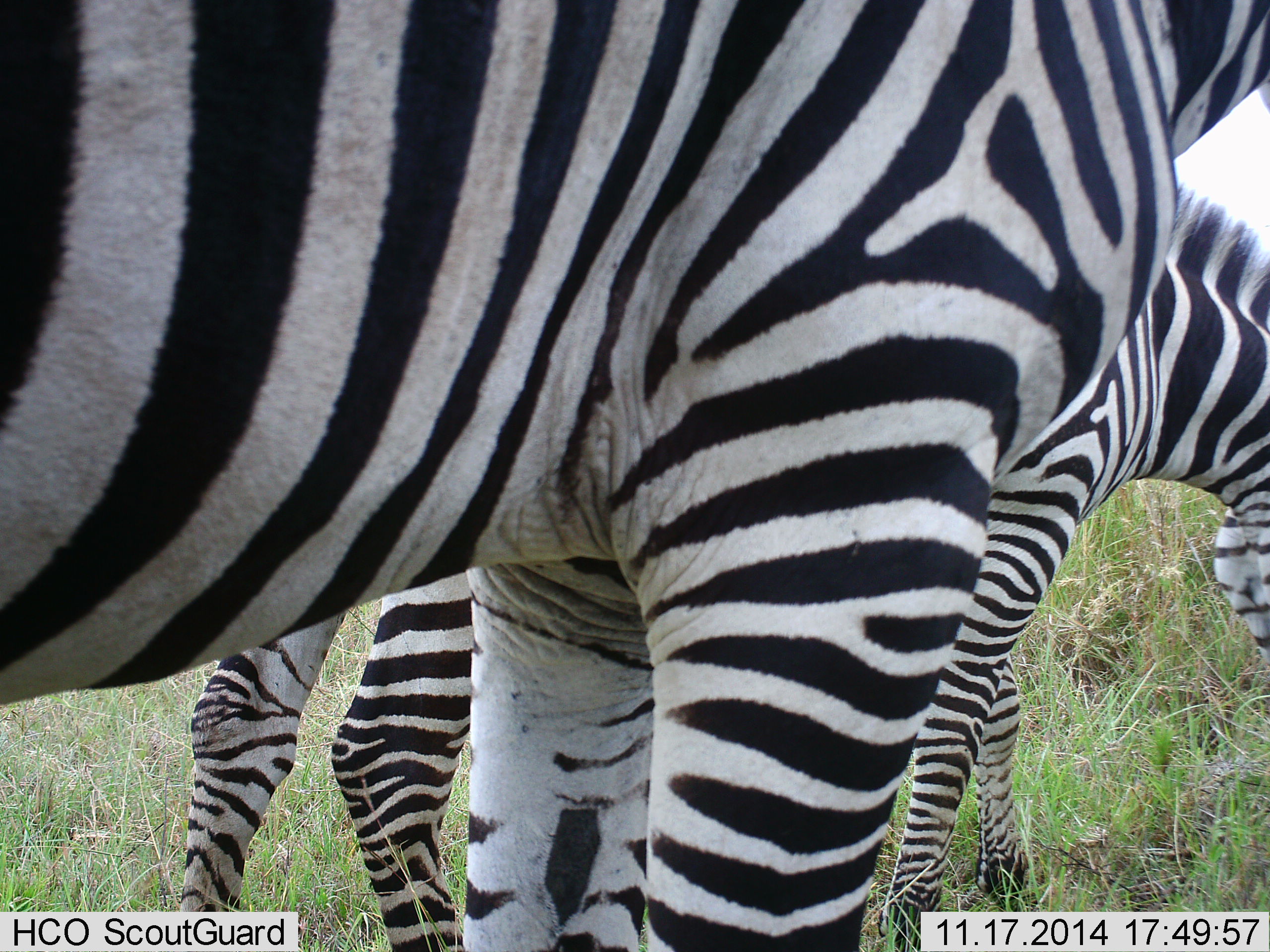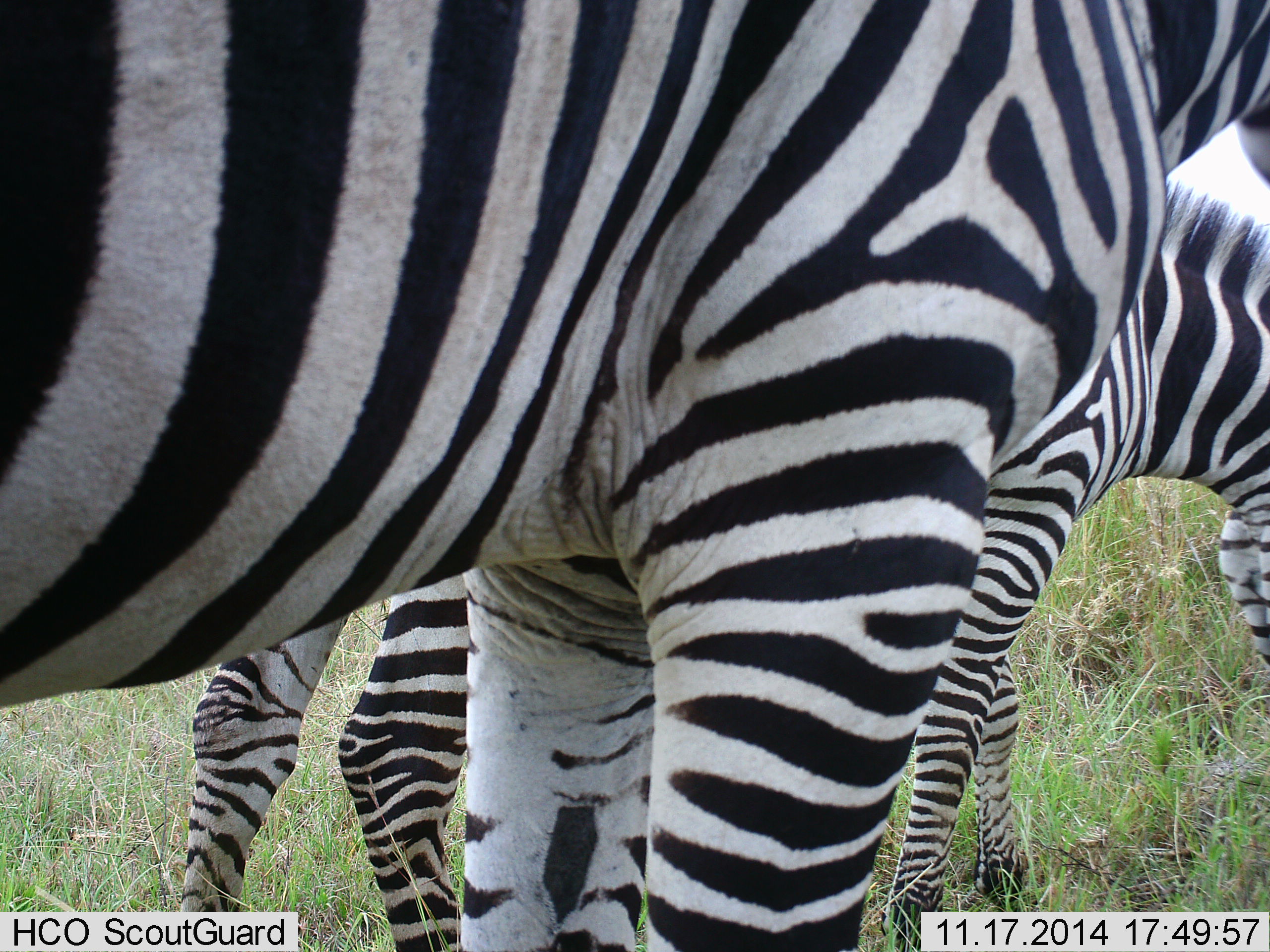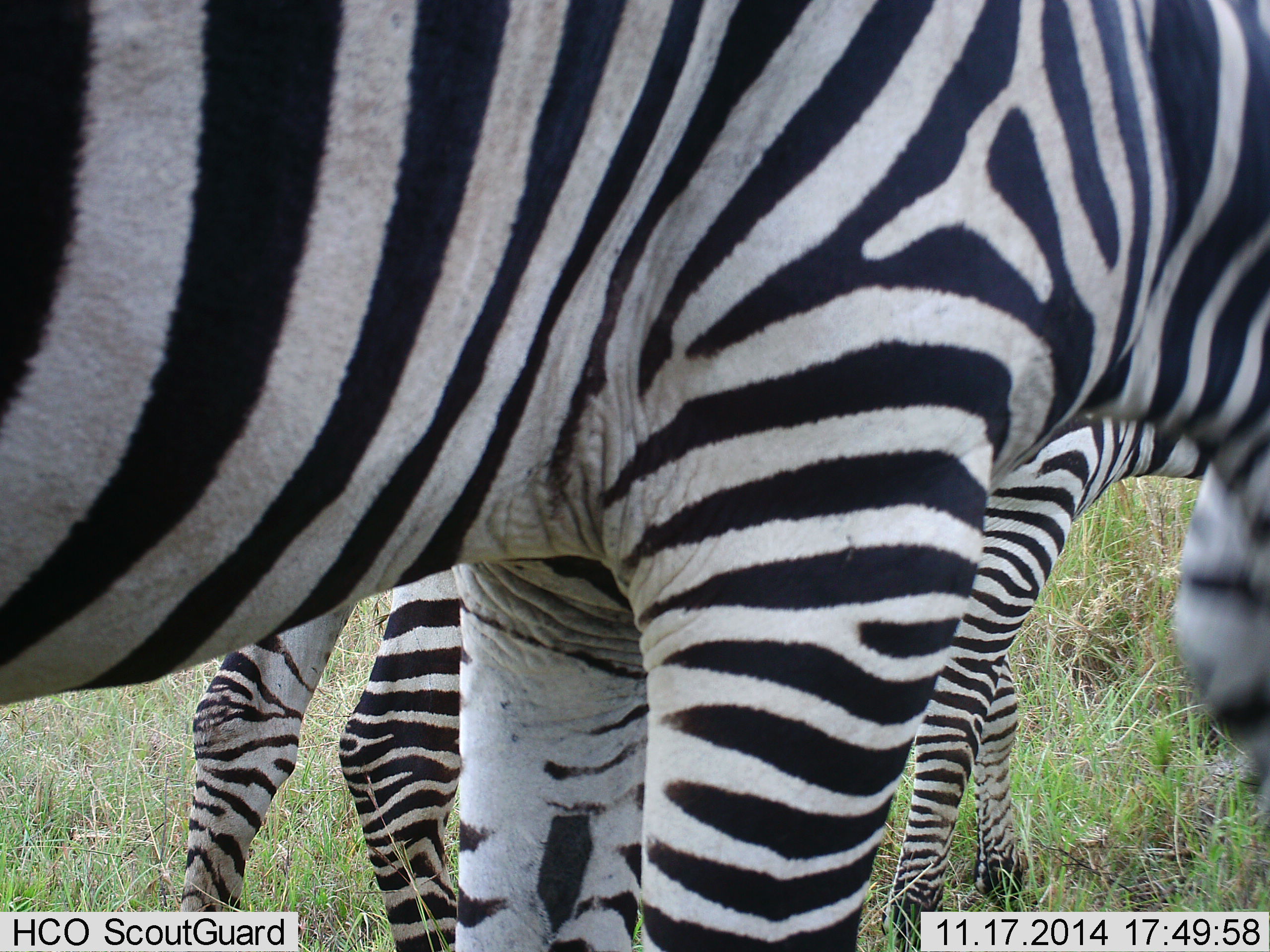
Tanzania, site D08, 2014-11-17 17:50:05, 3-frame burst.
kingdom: Animalia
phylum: Chordata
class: Mammalia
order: Perissodactyla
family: Equidae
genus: Equus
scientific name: Equus quagga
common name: plains zebra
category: zebra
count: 2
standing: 80%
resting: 0%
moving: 0%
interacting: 10%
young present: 0%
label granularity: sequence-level